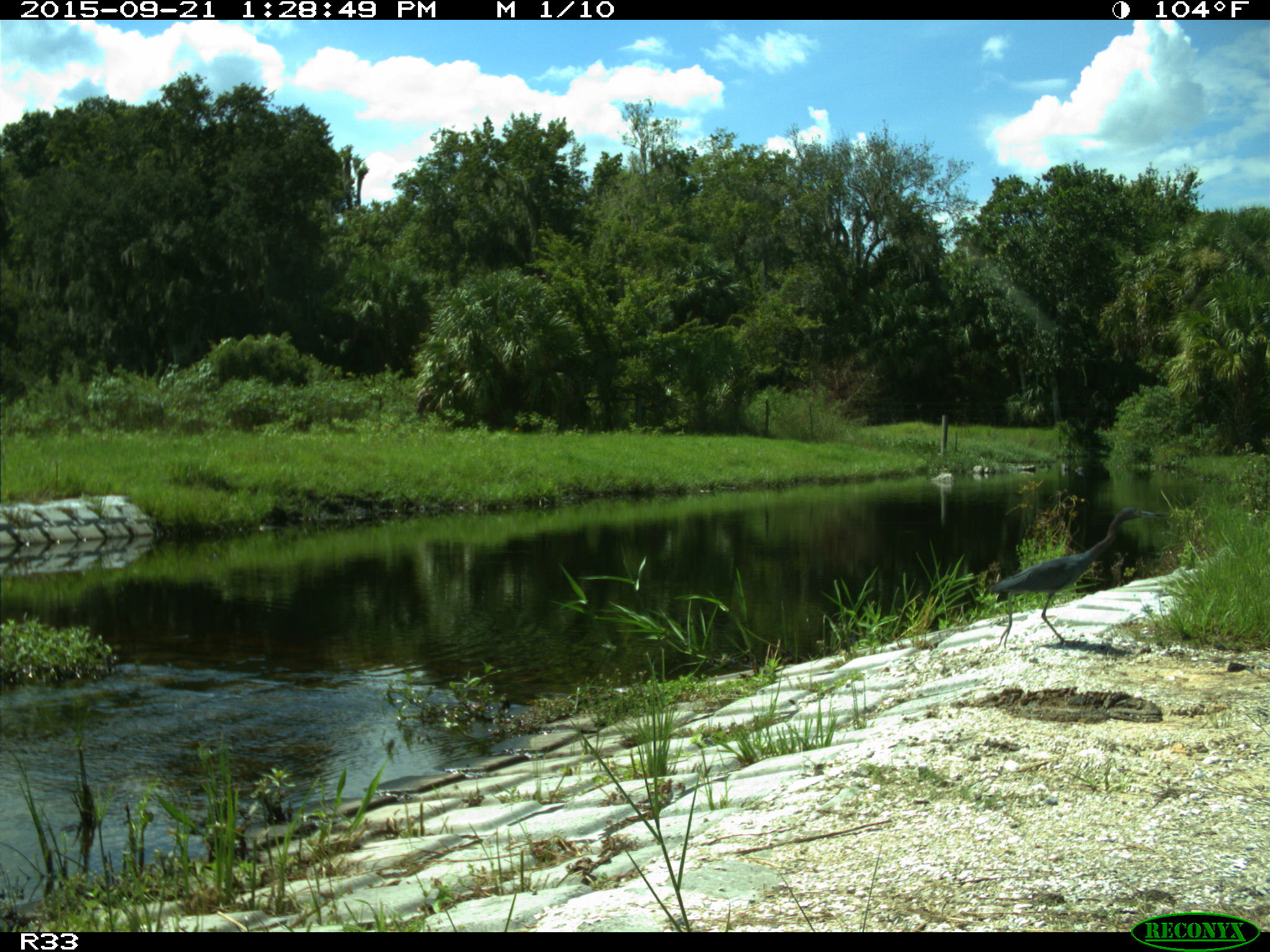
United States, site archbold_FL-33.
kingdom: Animalia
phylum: Chordata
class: Aves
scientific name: Aves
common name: birds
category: unidentified bird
Unidentified bird (birds) (Aves).